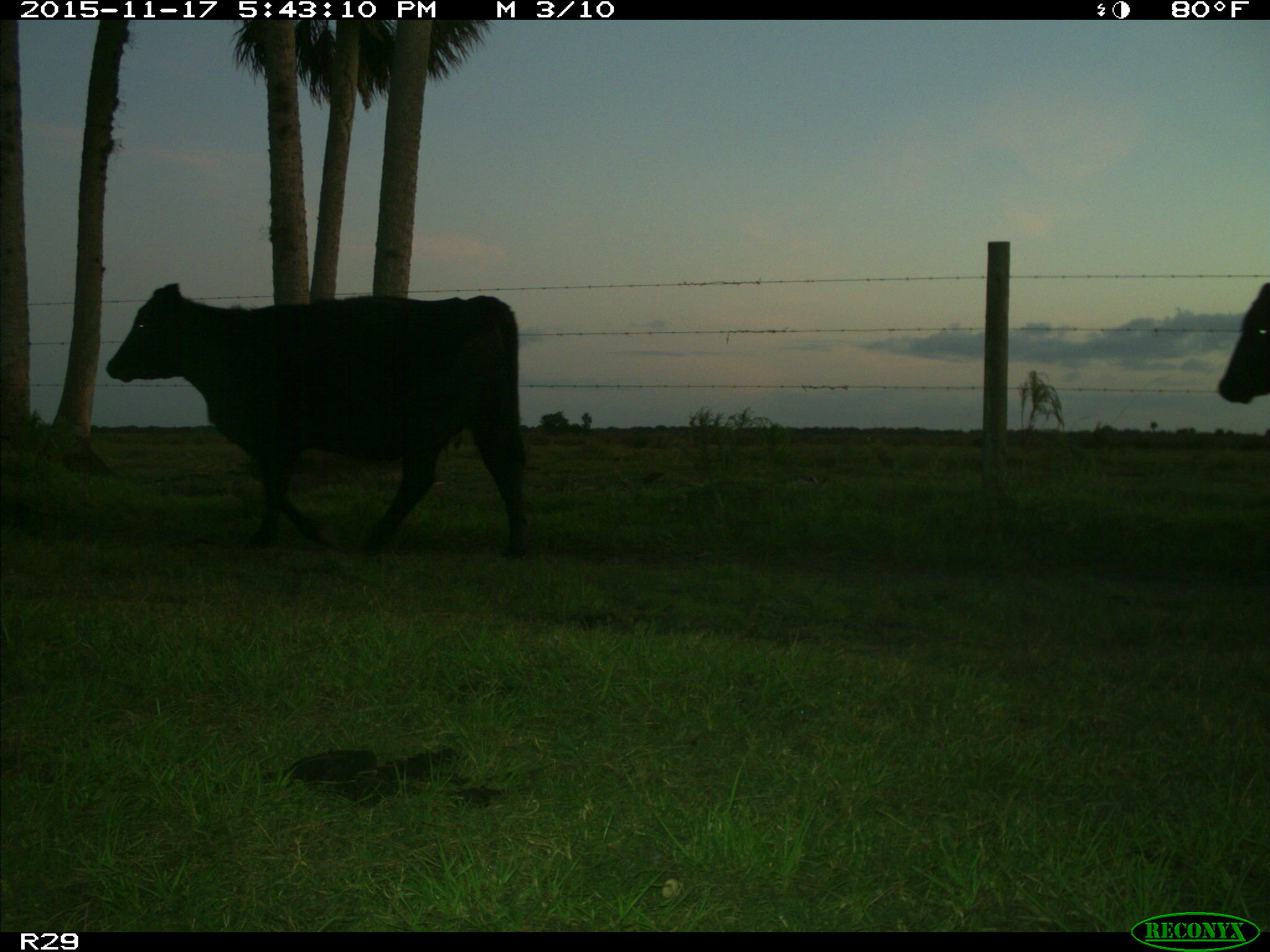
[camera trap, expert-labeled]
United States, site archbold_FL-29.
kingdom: Animalia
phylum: Chordata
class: Mammalia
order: Artiodactyla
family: Bovidae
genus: Bos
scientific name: Bos taurus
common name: domestic cow